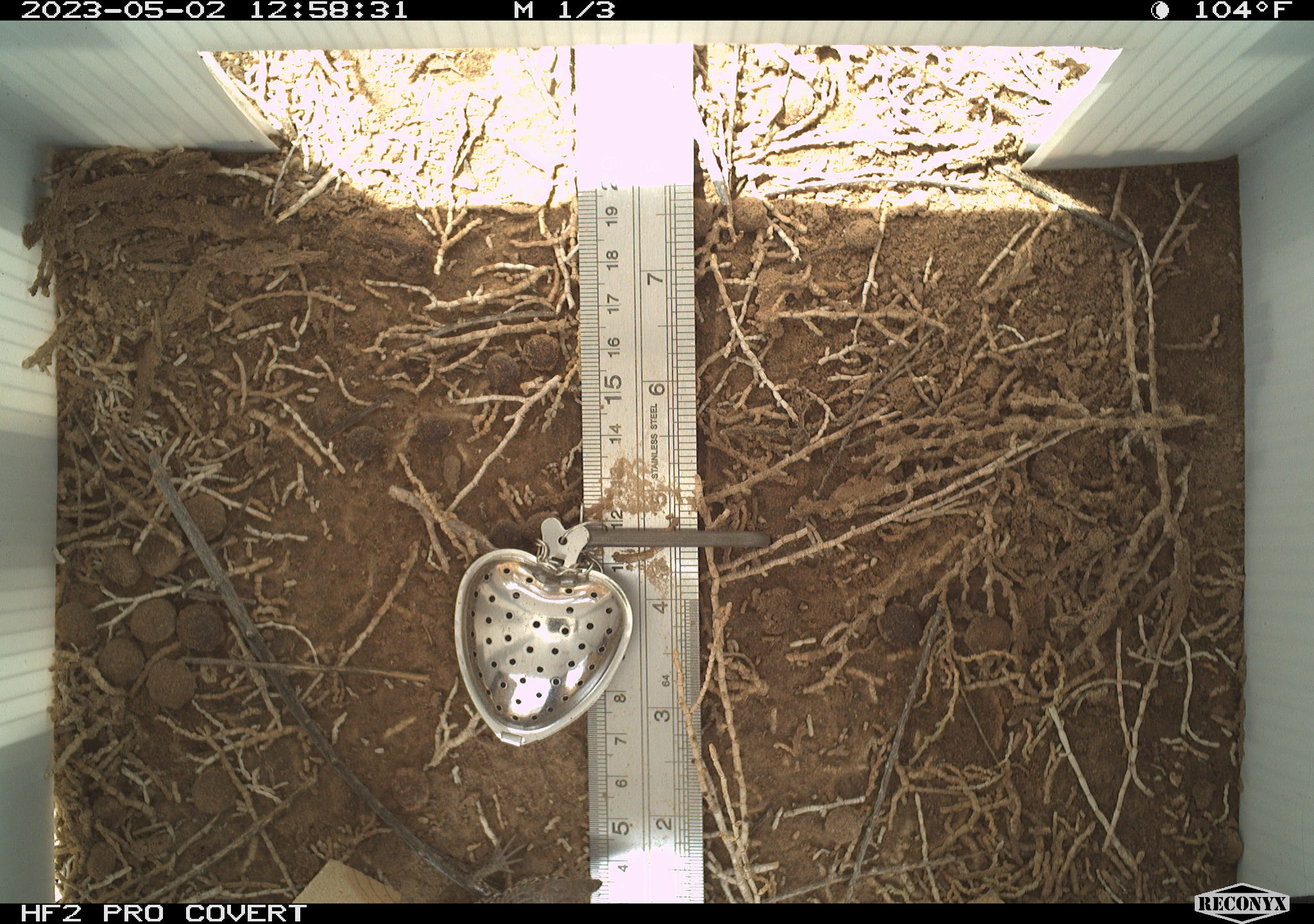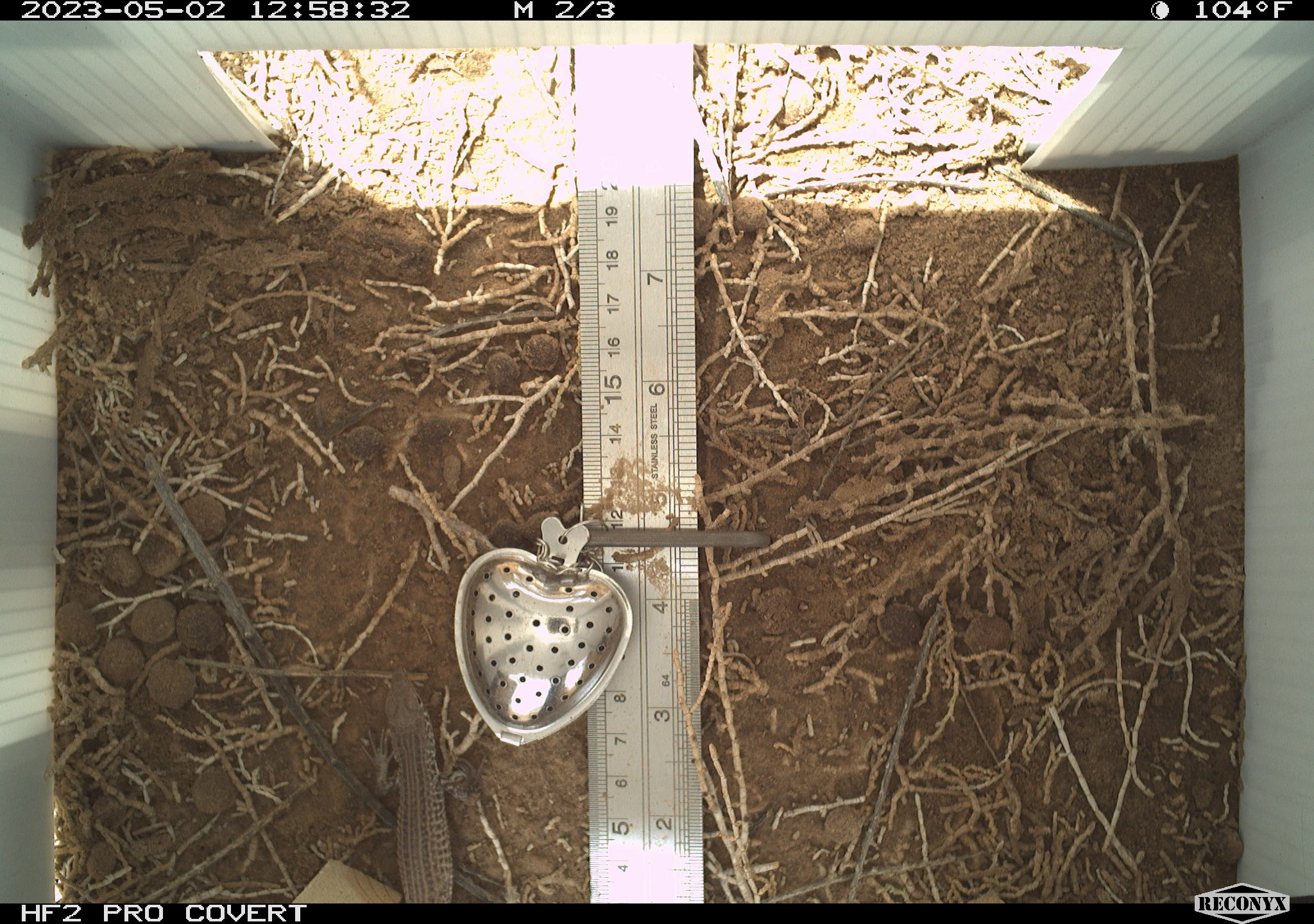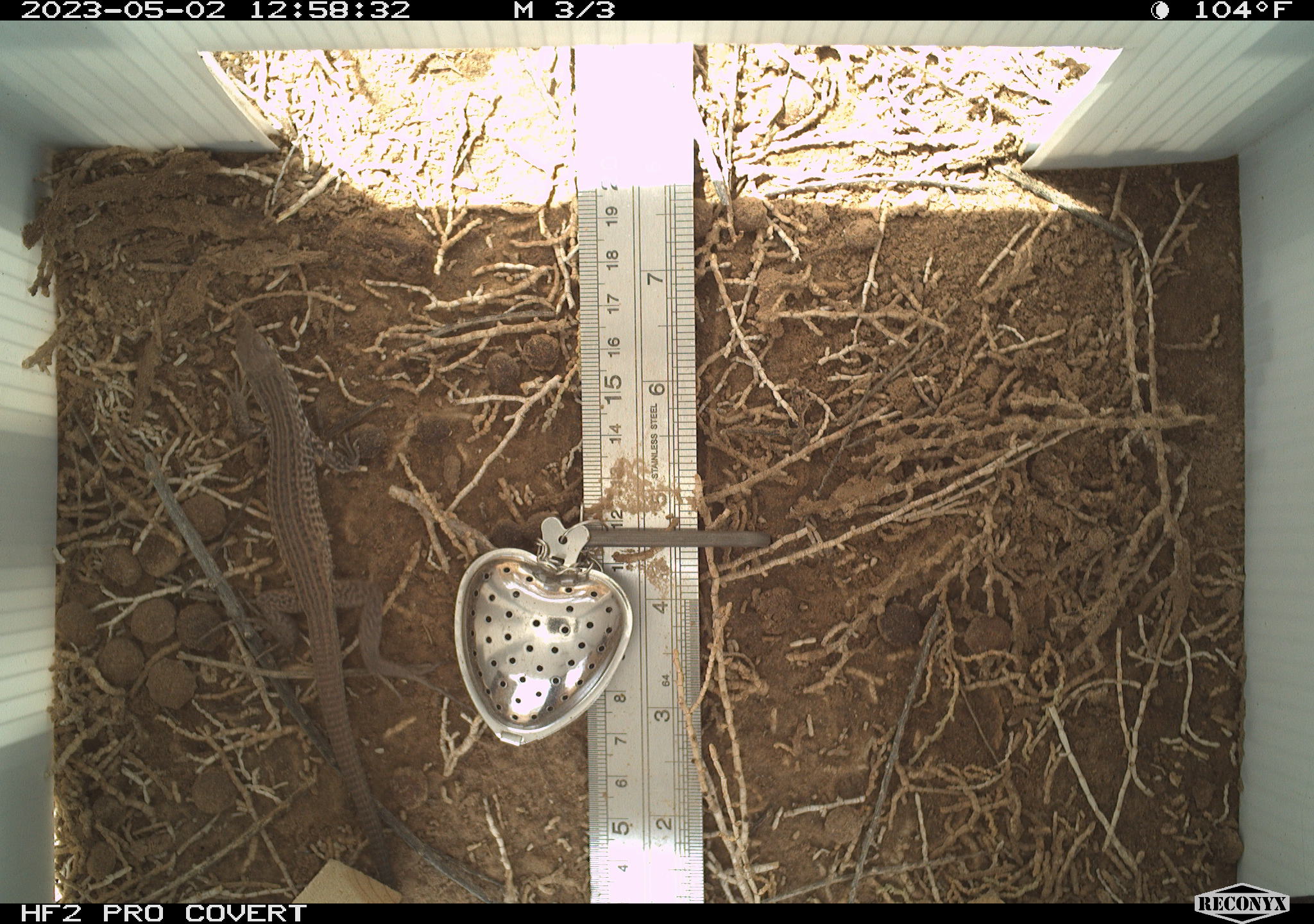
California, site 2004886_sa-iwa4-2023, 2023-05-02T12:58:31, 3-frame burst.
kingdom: Animalia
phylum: Chordata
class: Reptilia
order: Squamata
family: Teiidae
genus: Aspidoscelis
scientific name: Aspidoscelis tigris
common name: western whiptail